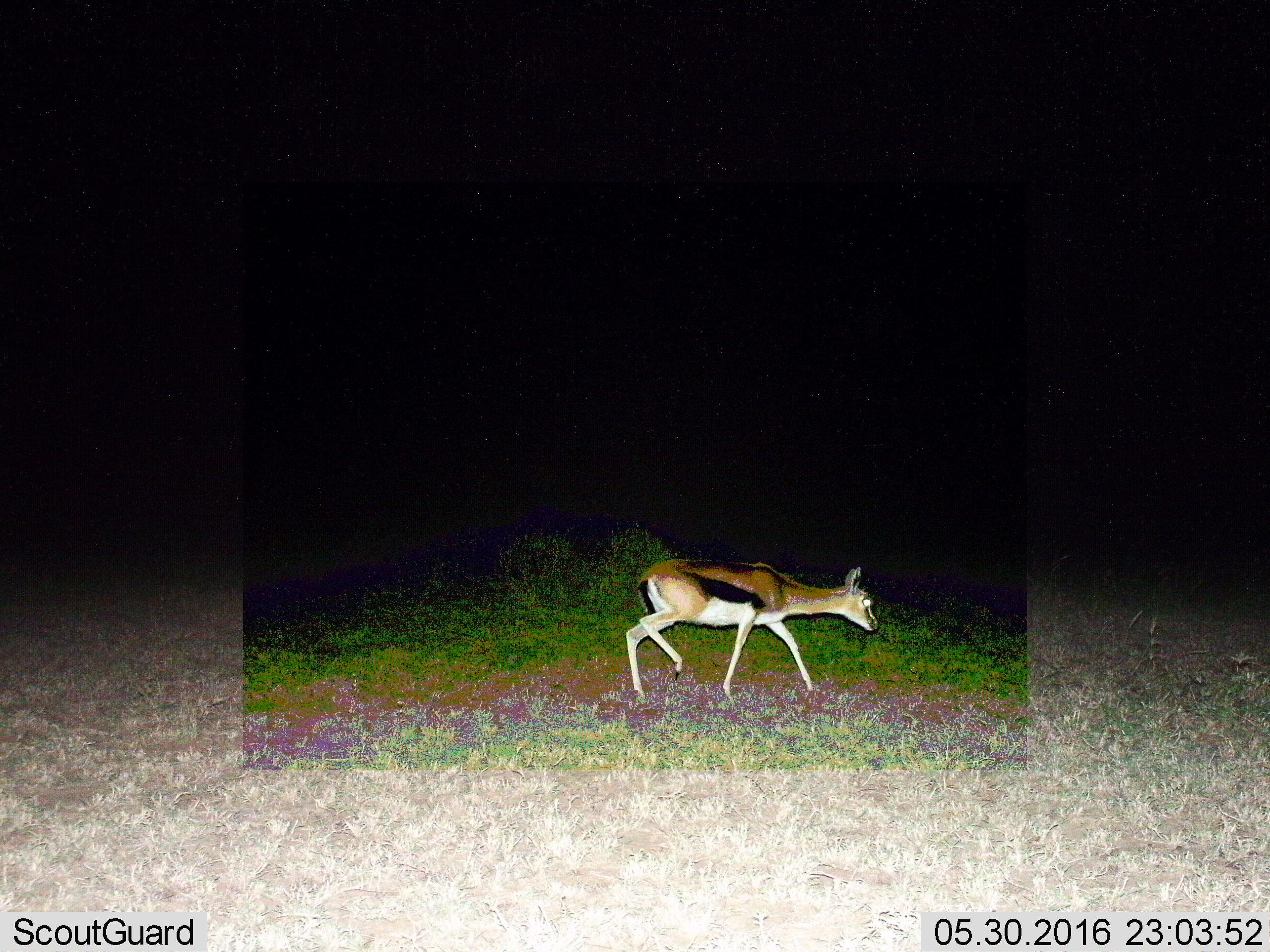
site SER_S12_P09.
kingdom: Animalia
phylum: Chordata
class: Mammalia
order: Artiodactyla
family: Bovidae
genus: Eudorcas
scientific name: Eudorcas thomsonii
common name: thomson's gazelle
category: gazellethomsons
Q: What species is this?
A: Gazellethomsons (thomson's gazelle) (Eudorcas thomsonii).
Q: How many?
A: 1.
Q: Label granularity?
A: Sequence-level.